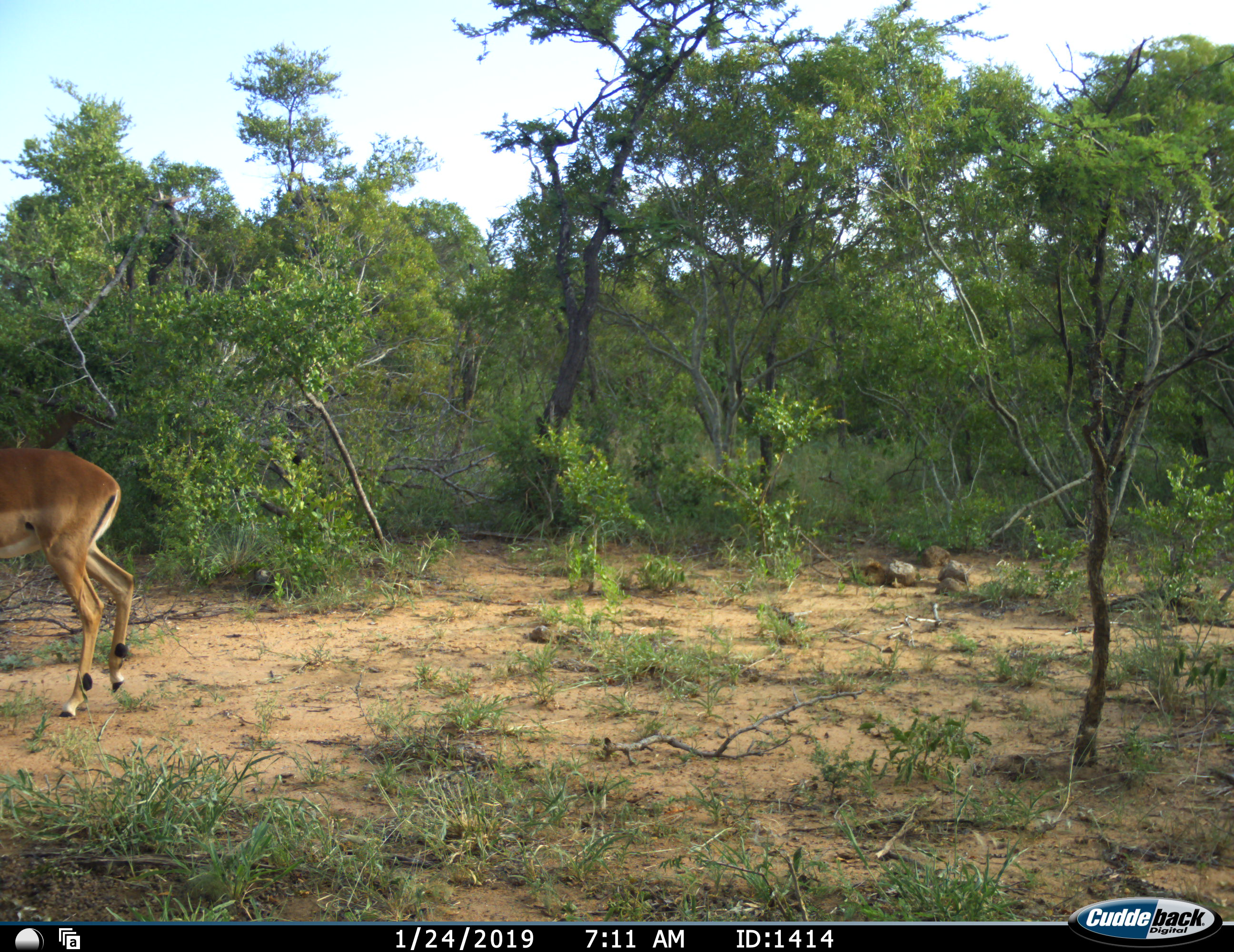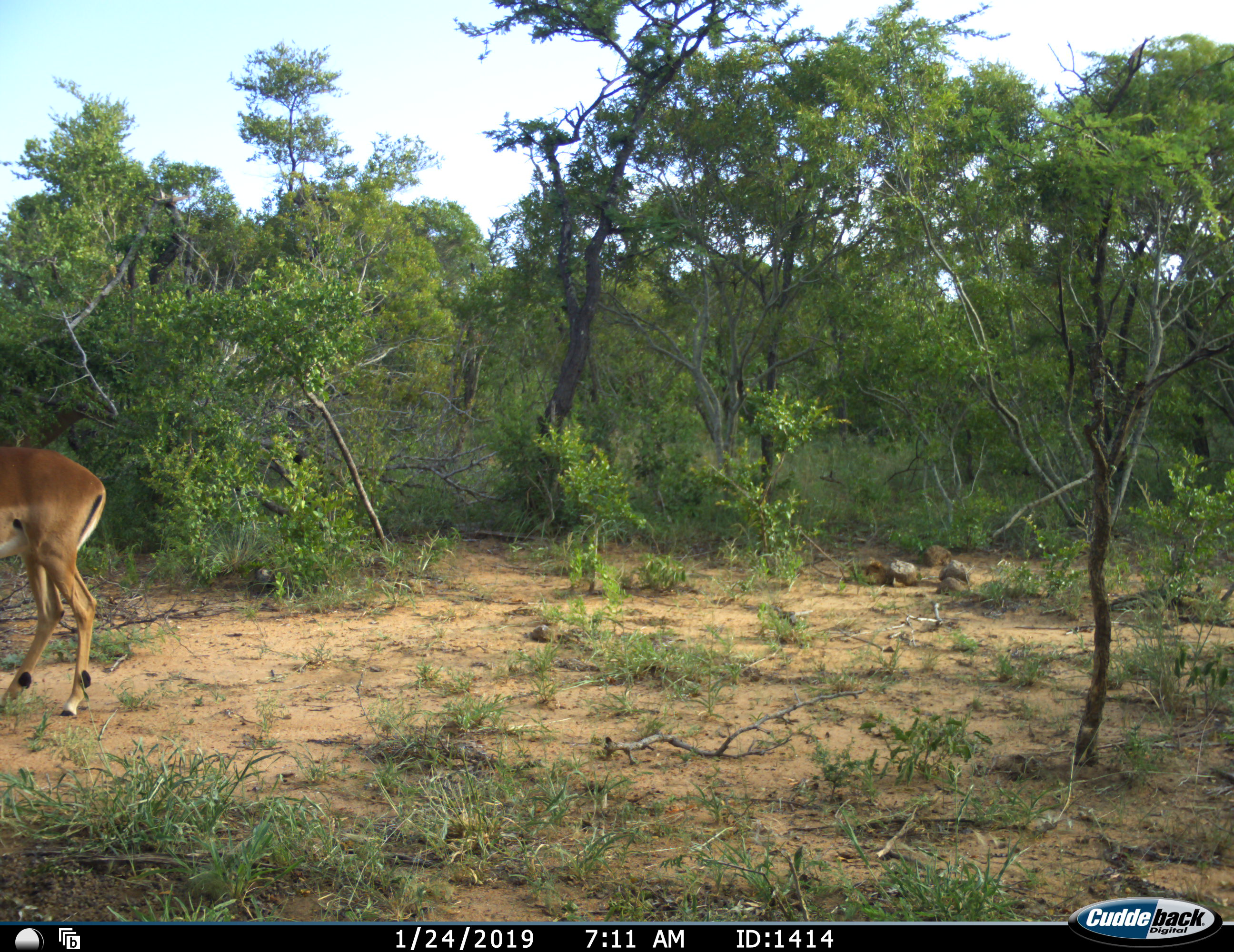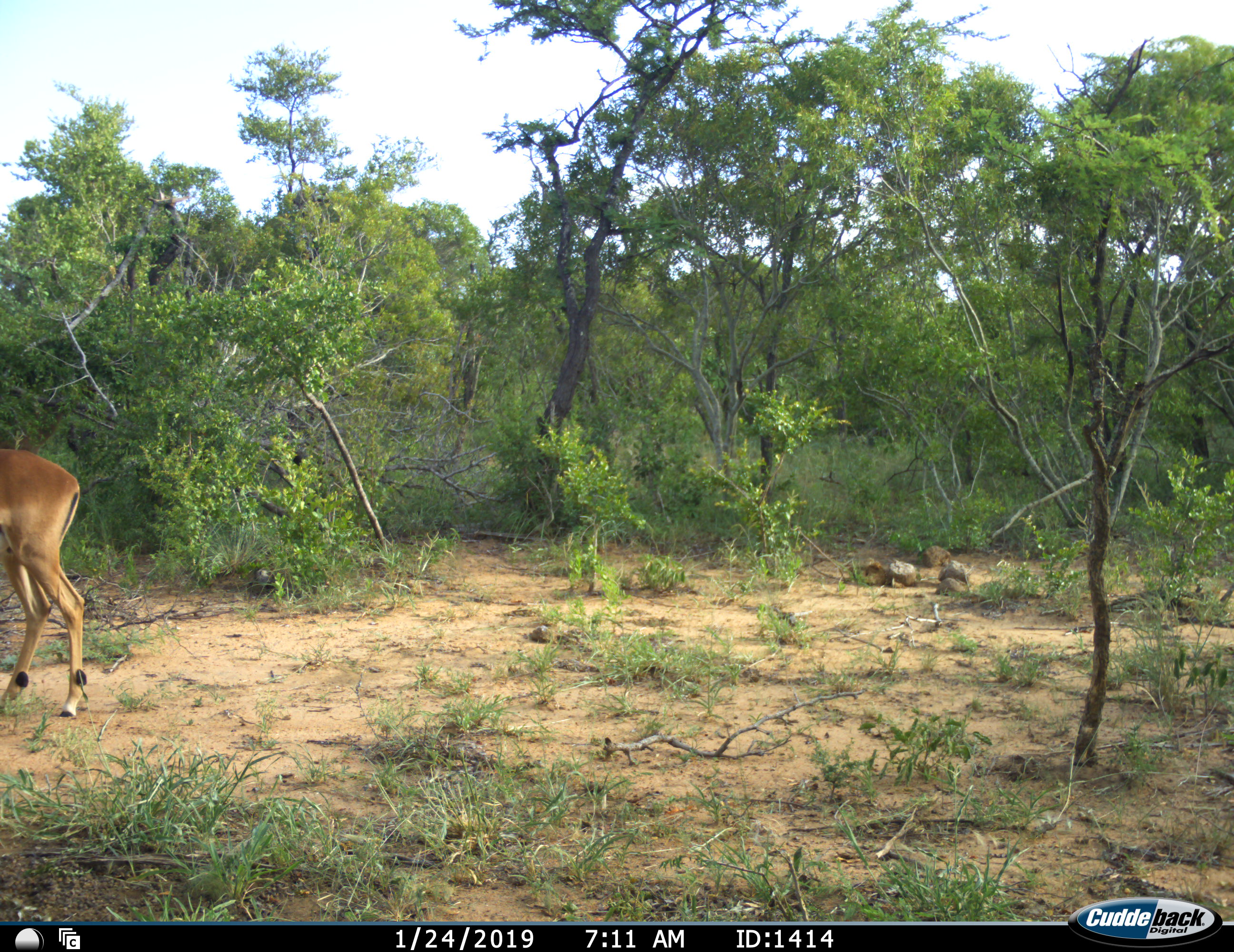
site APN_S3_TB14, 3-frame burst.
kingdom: Animalia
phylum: Chordata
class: Mammalia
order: Artiodactyla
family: Bovidae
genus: Aepyceros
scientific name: Aepyceros melampus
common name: impala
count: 1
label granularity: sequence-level